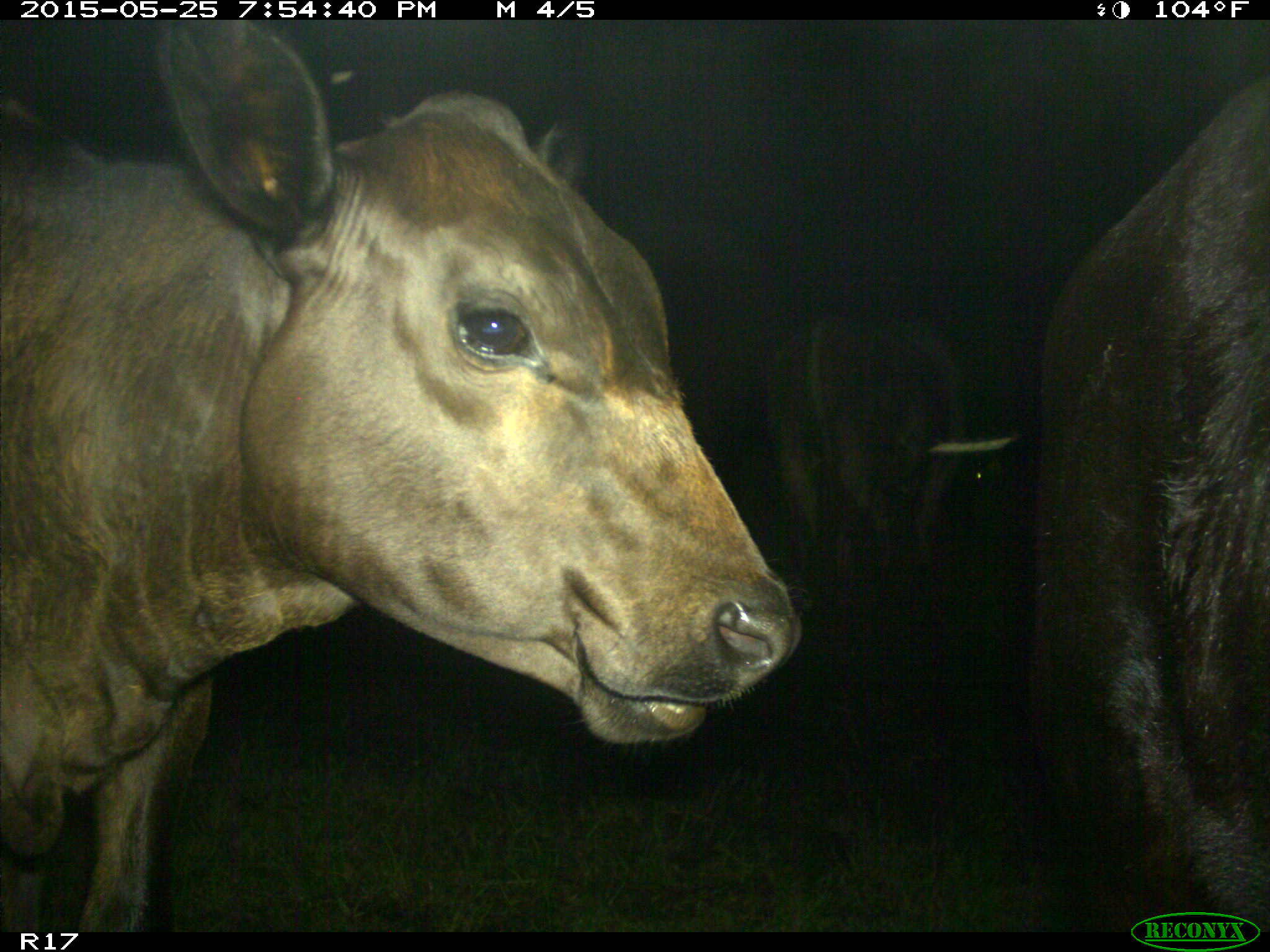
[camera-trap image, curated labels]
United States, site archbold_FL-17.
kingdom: Animalia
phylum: Chordata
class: Mammalia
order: Artiodactyla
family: Bovidae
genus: Bos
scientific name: Bos taurus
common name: domestic cow